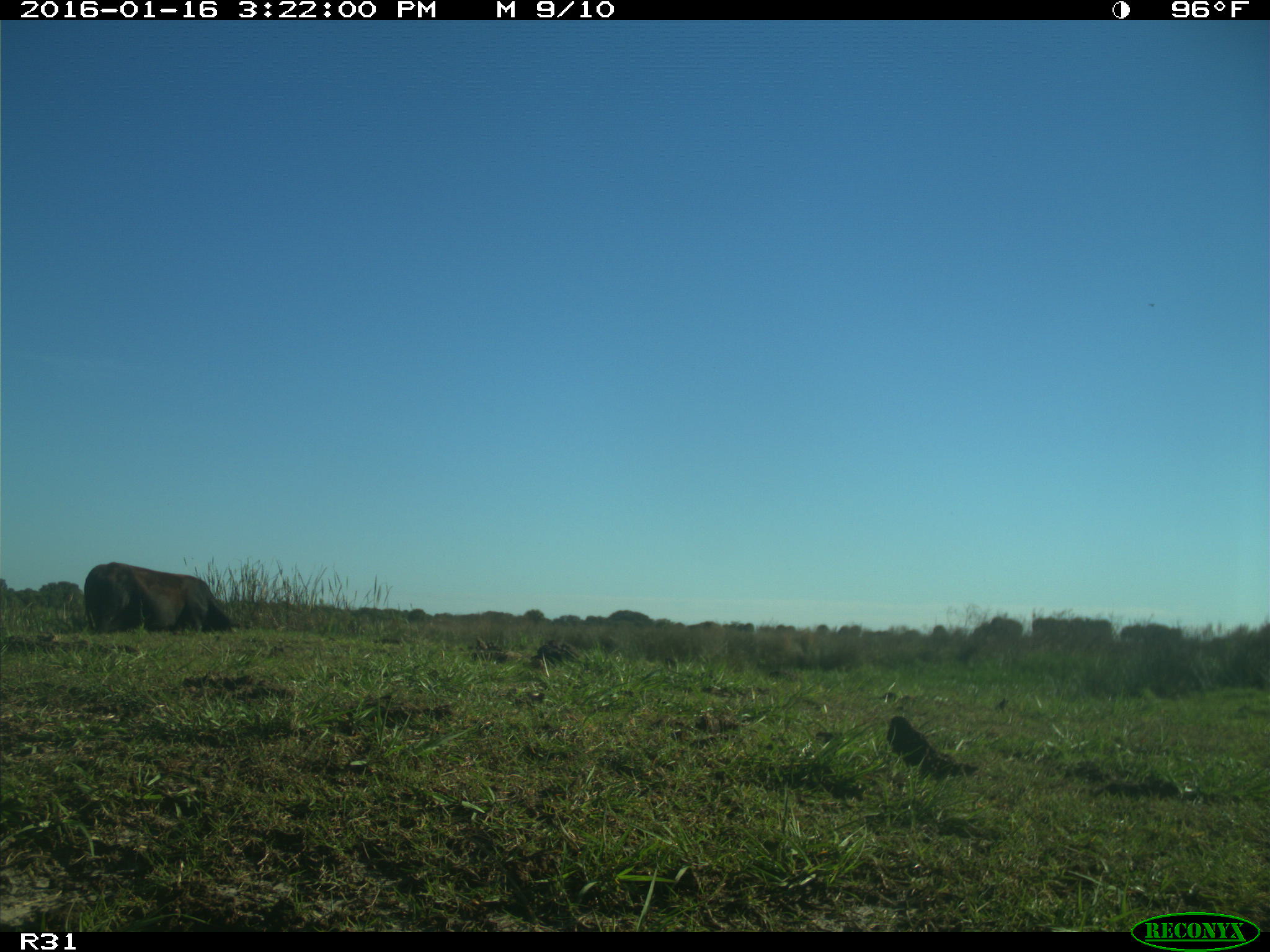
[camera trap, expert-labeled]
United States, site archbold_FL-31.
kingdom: Animalia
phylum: Chordata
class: Mammalia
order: Artiodactyla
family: Bovidae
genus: Bos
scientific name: Bos taurus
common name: domestic cow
Bos taurus (domestic cow).